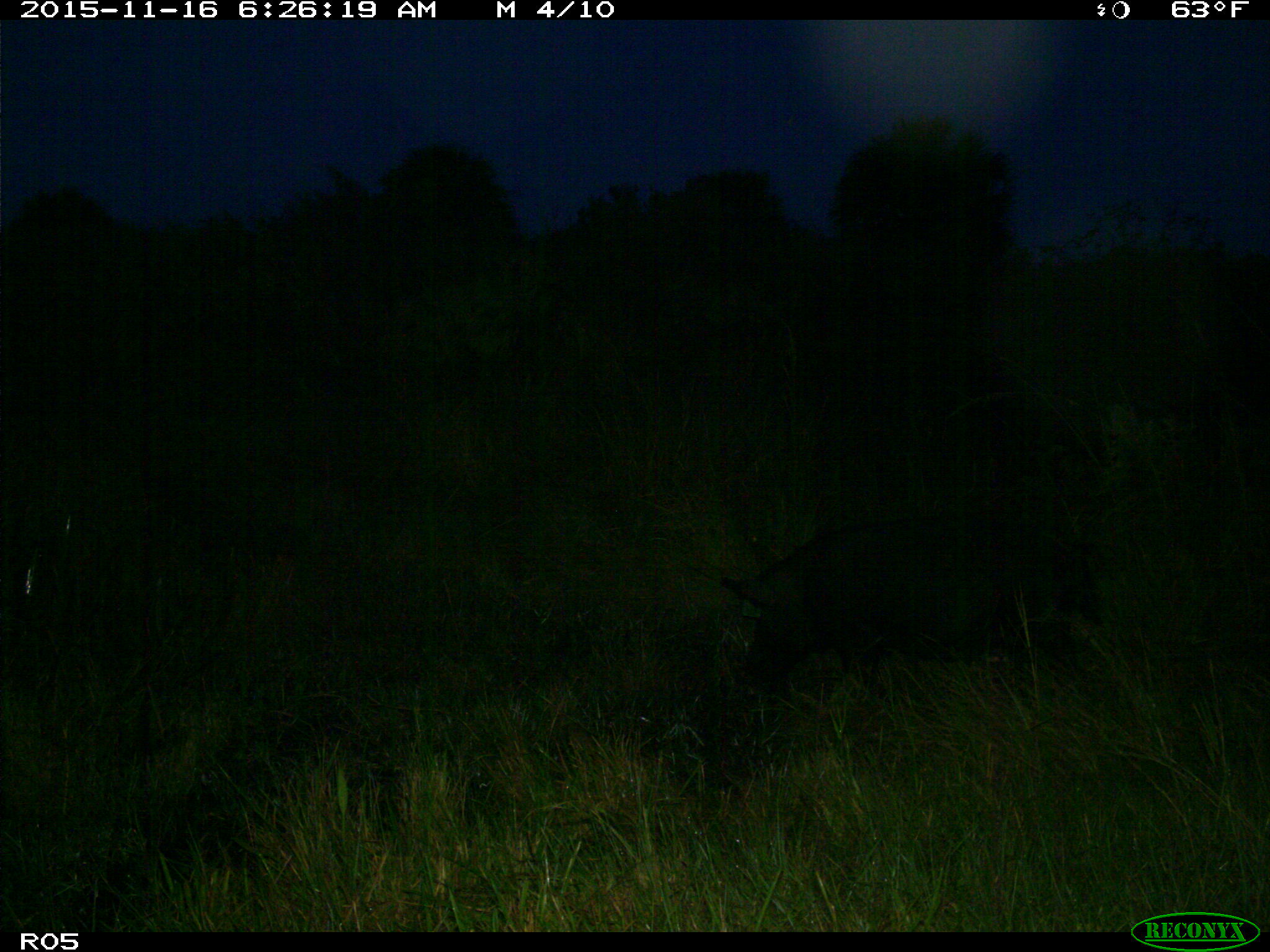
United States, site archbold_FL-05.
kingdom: Animalia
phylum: Chordata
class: Mammalia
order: Artiodactyla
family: Suidae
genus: Sus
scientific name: Sus scrofa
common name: wild boar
Sus scrofa (wild boar).